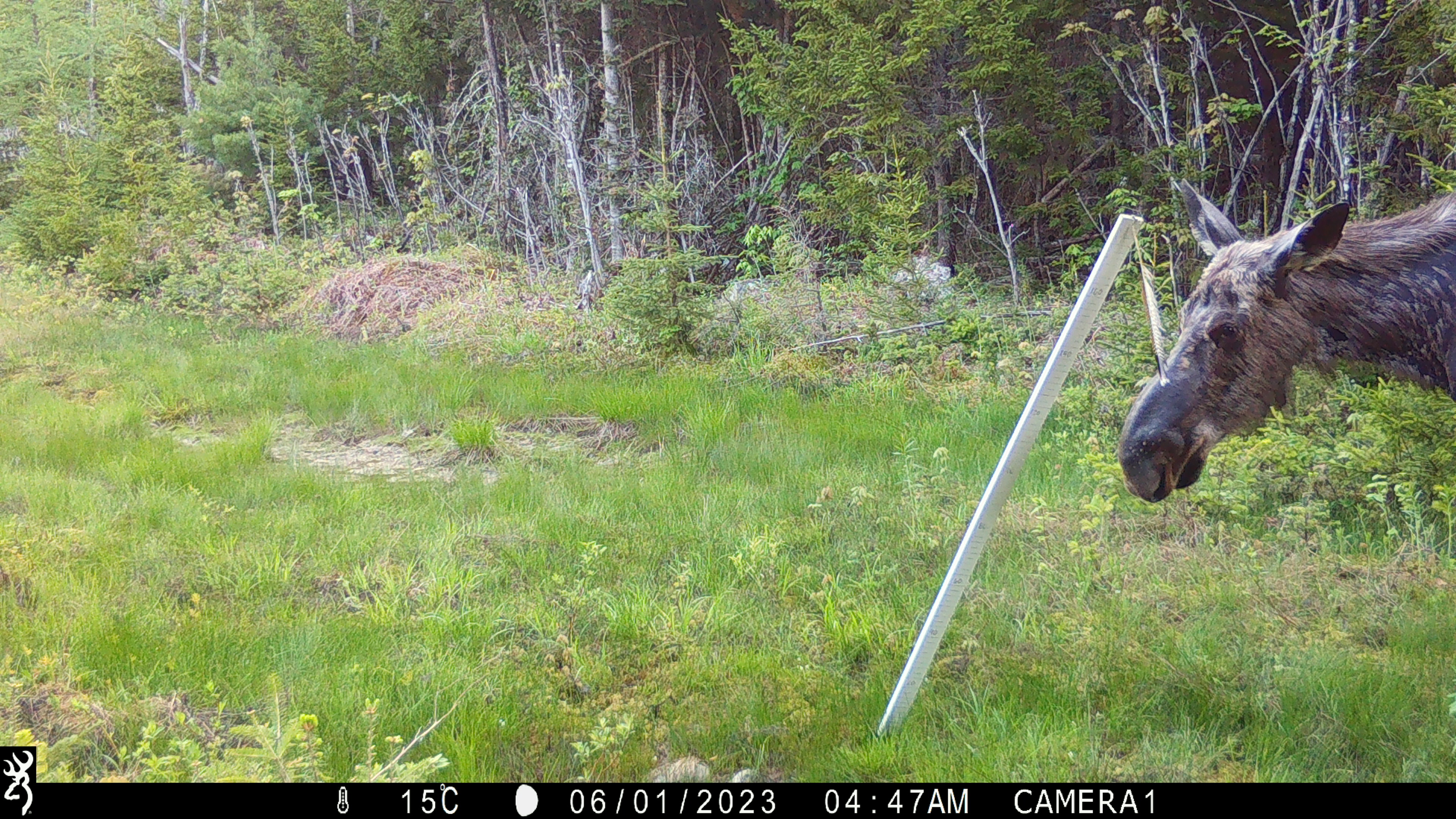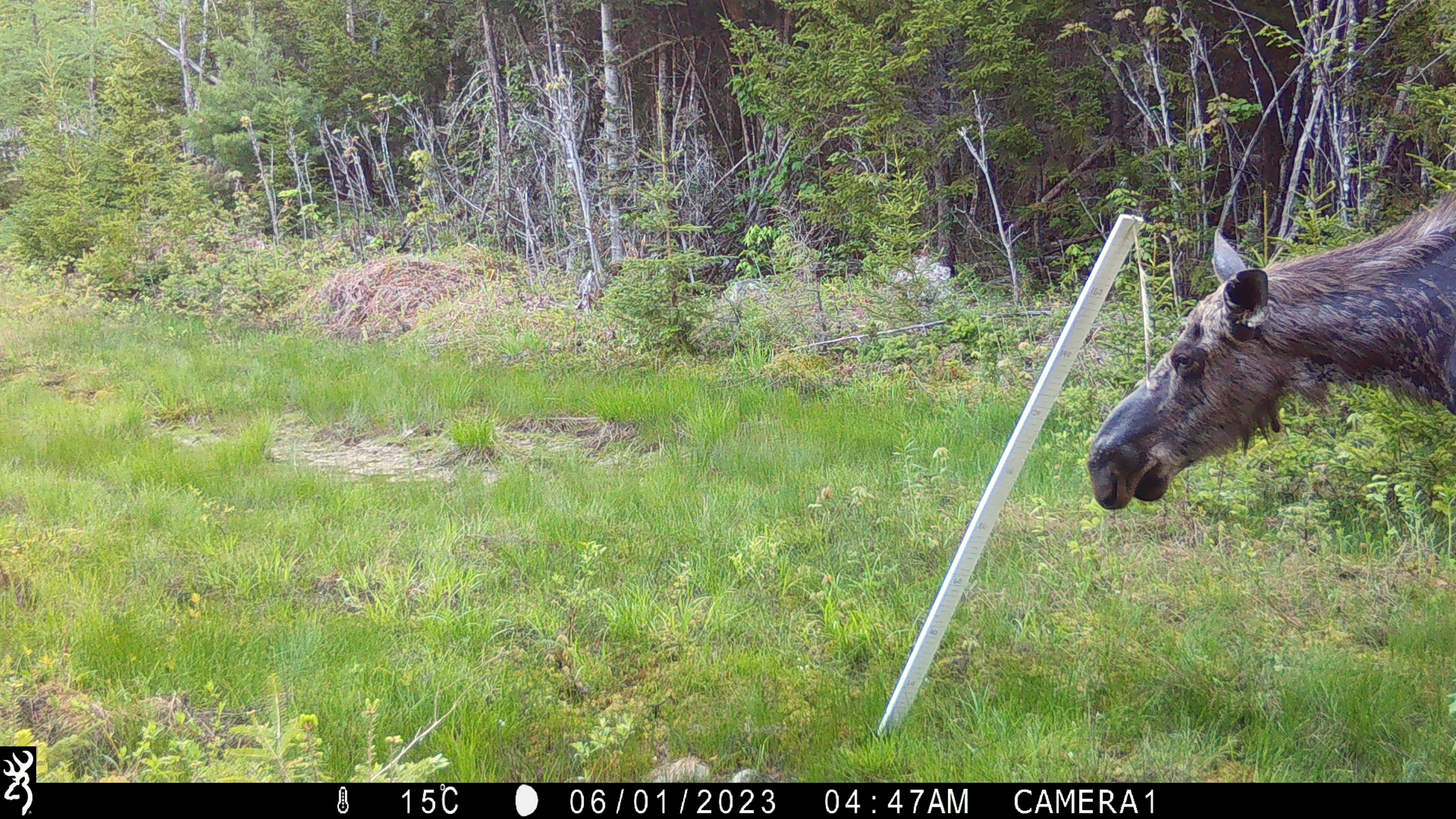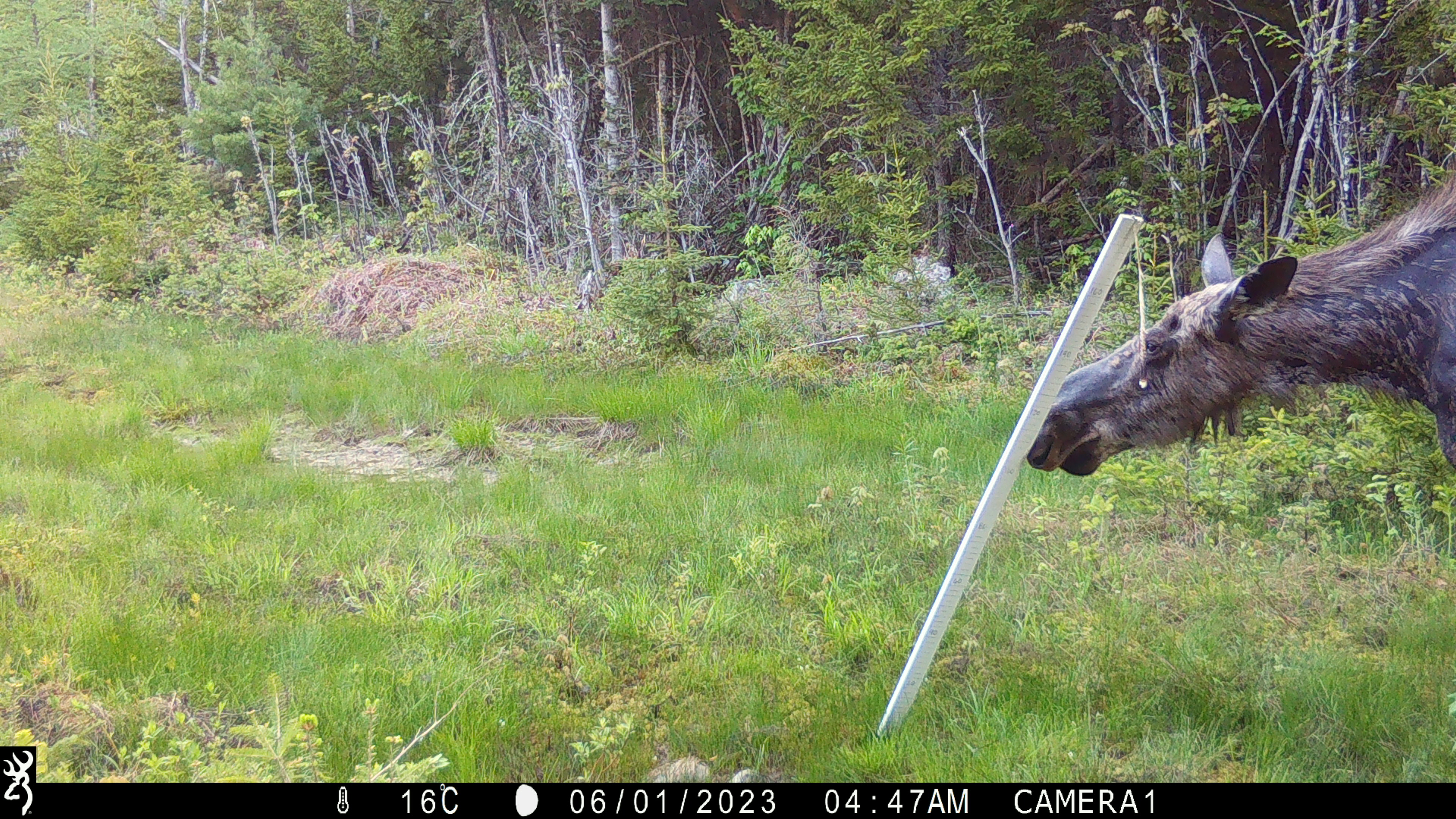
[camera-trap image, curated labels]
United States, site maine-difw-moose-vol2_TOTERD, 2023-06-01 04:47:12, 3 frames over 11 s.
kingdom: Animalia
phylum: Chordata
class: Mammalia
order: Artiodactyla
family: Cervidae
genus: Alces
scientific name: Alces alces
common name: moose